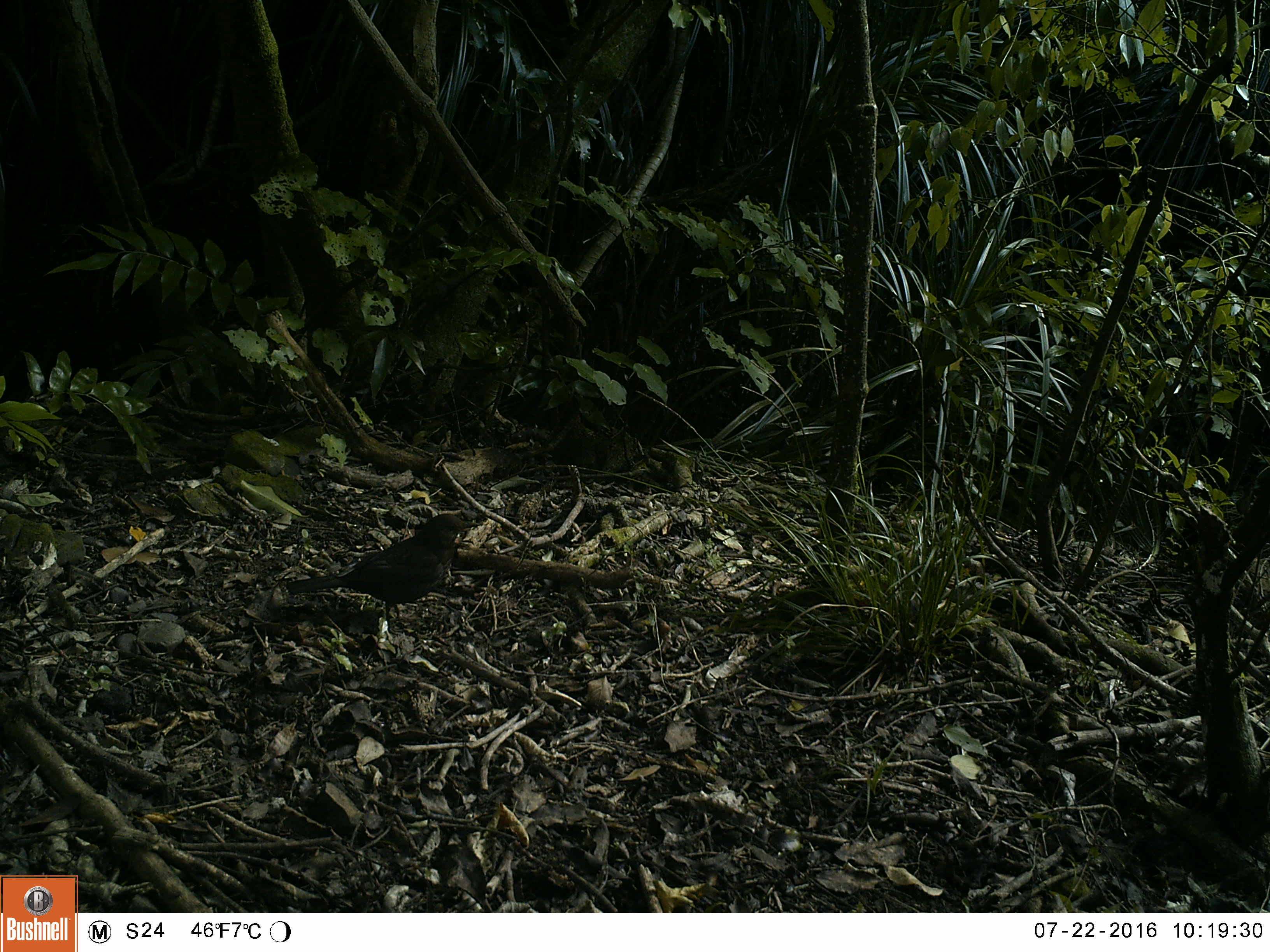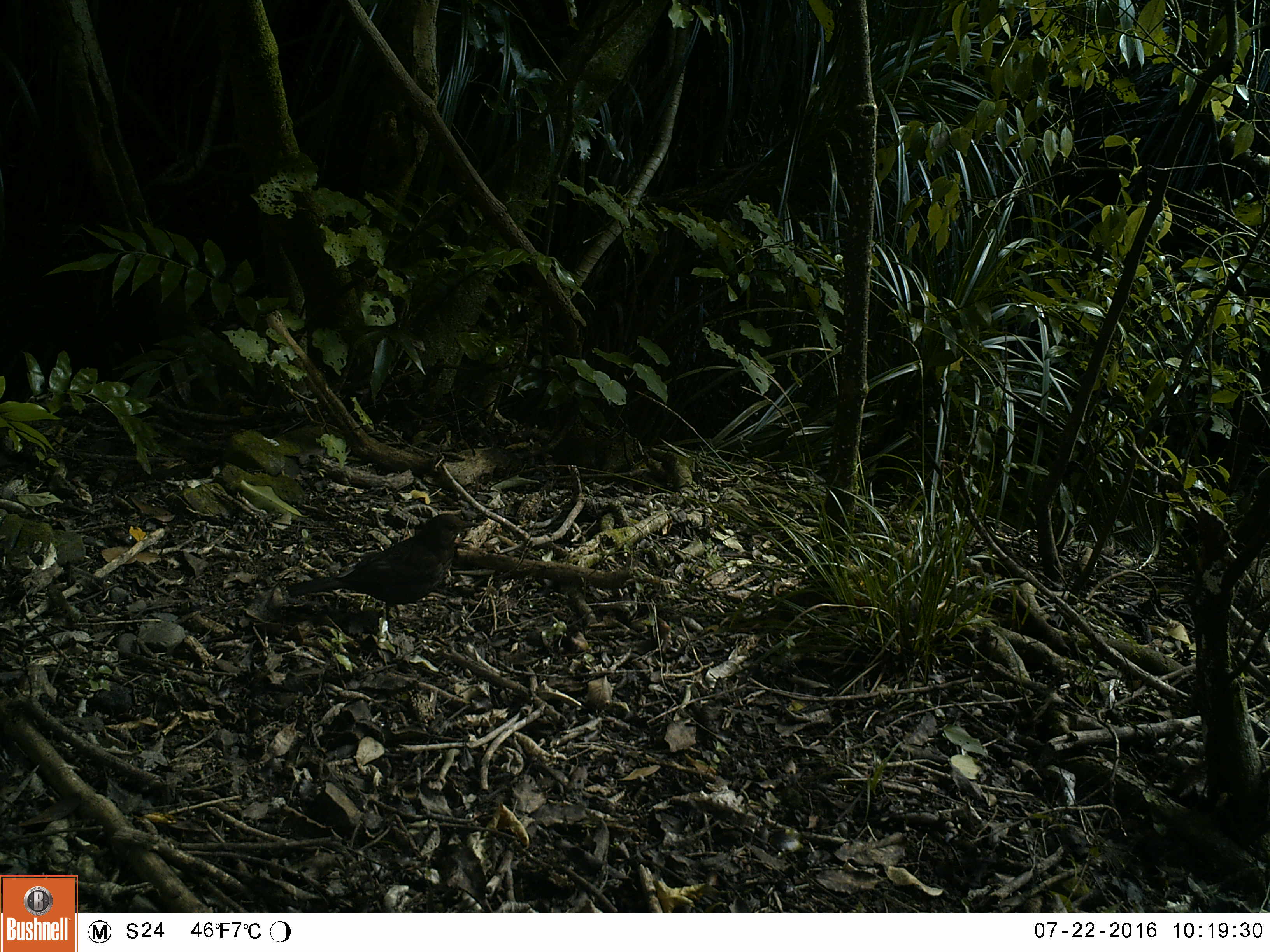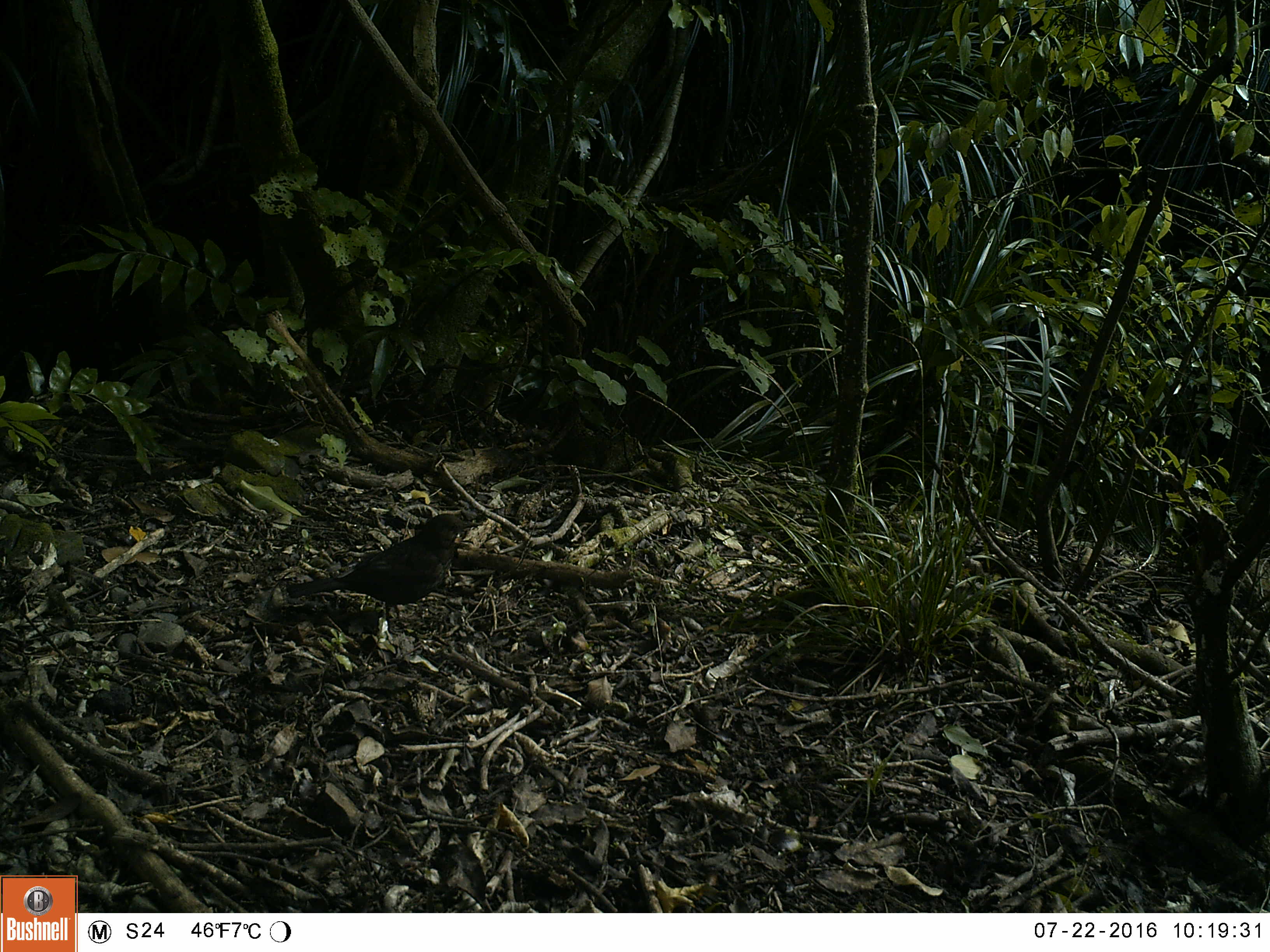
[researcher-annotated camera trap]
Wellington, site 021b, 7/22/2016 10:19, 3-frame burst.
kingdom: Animalia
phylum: Chordata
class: Aves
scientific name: Aves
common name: bird